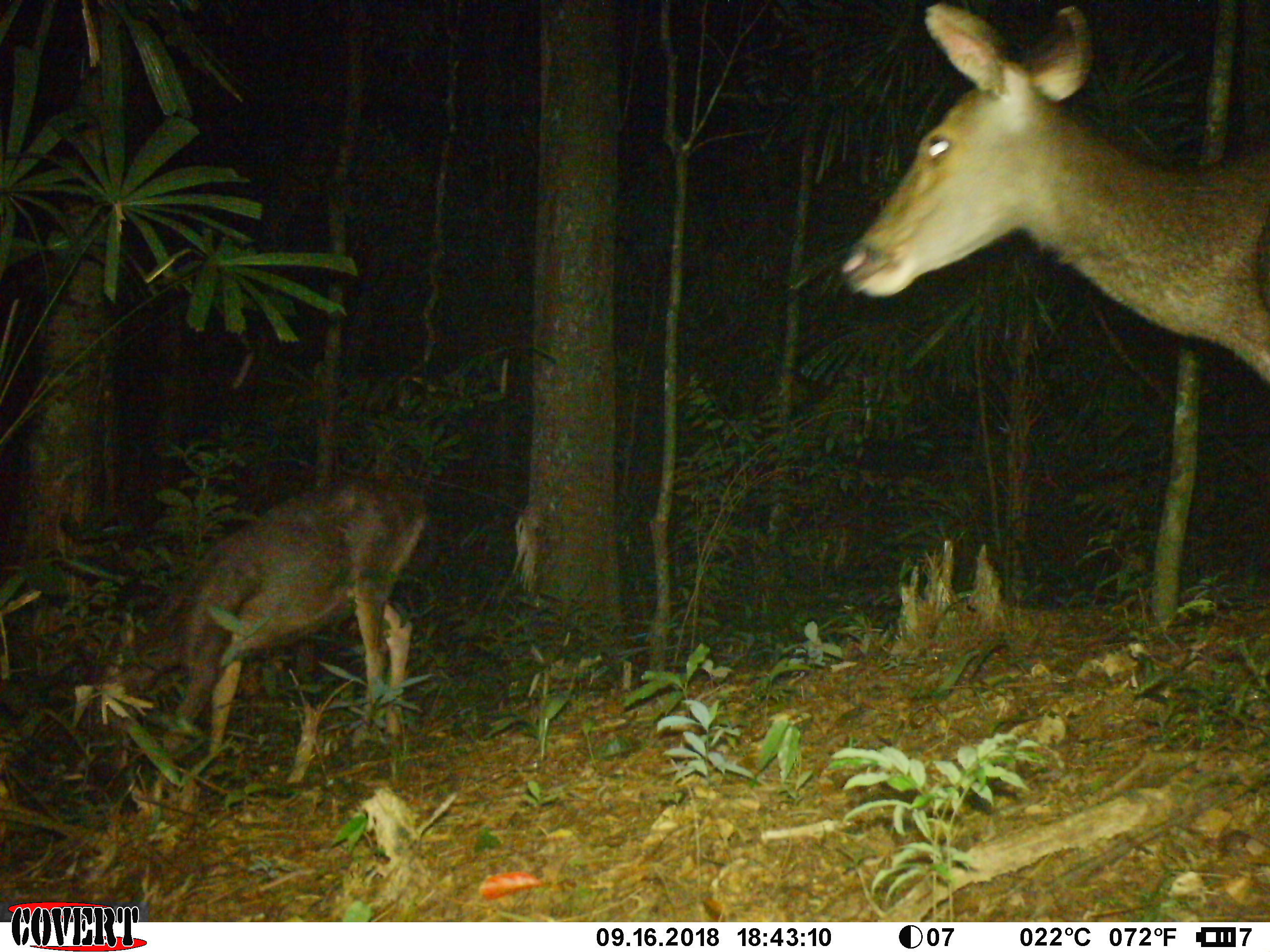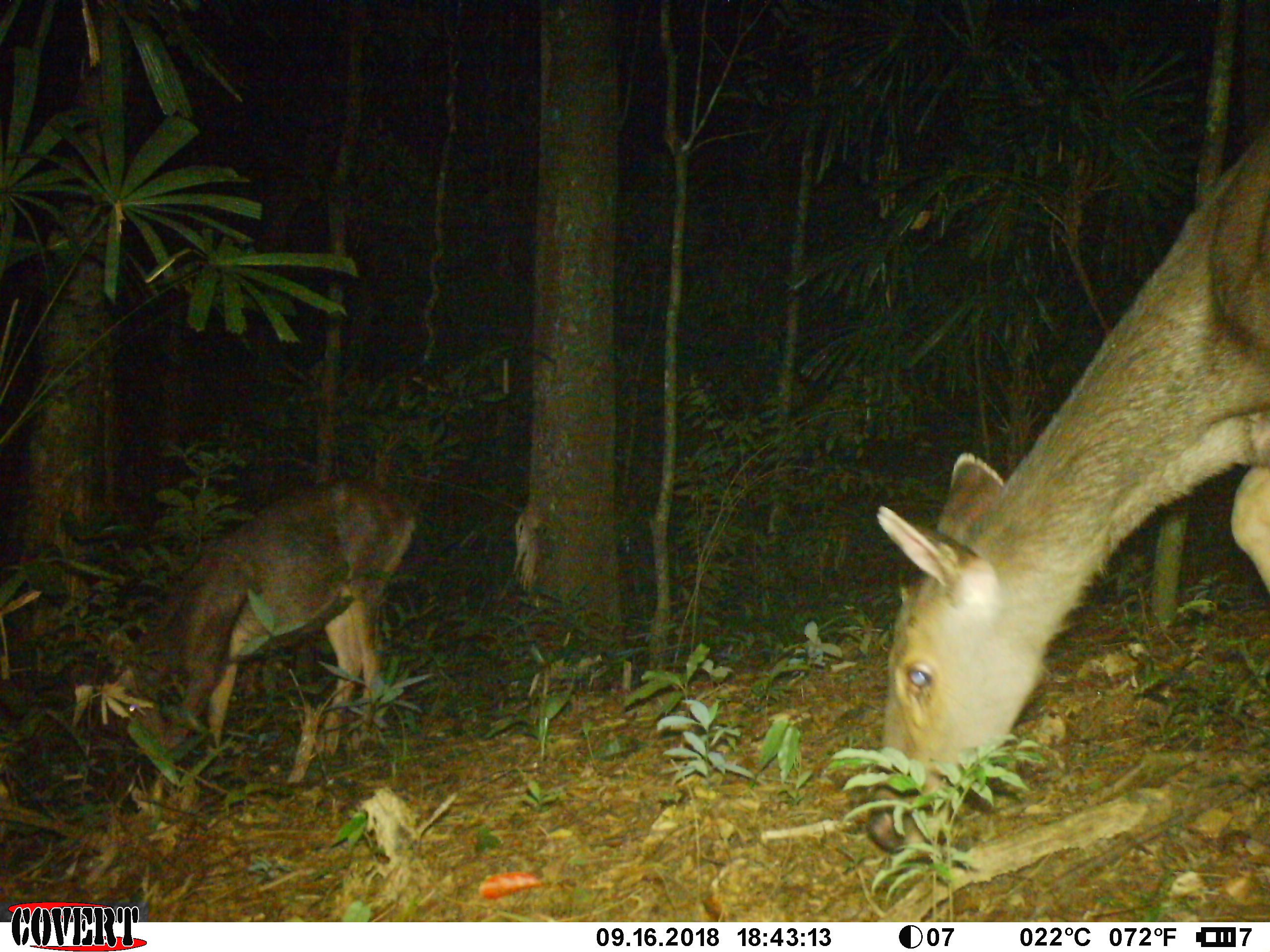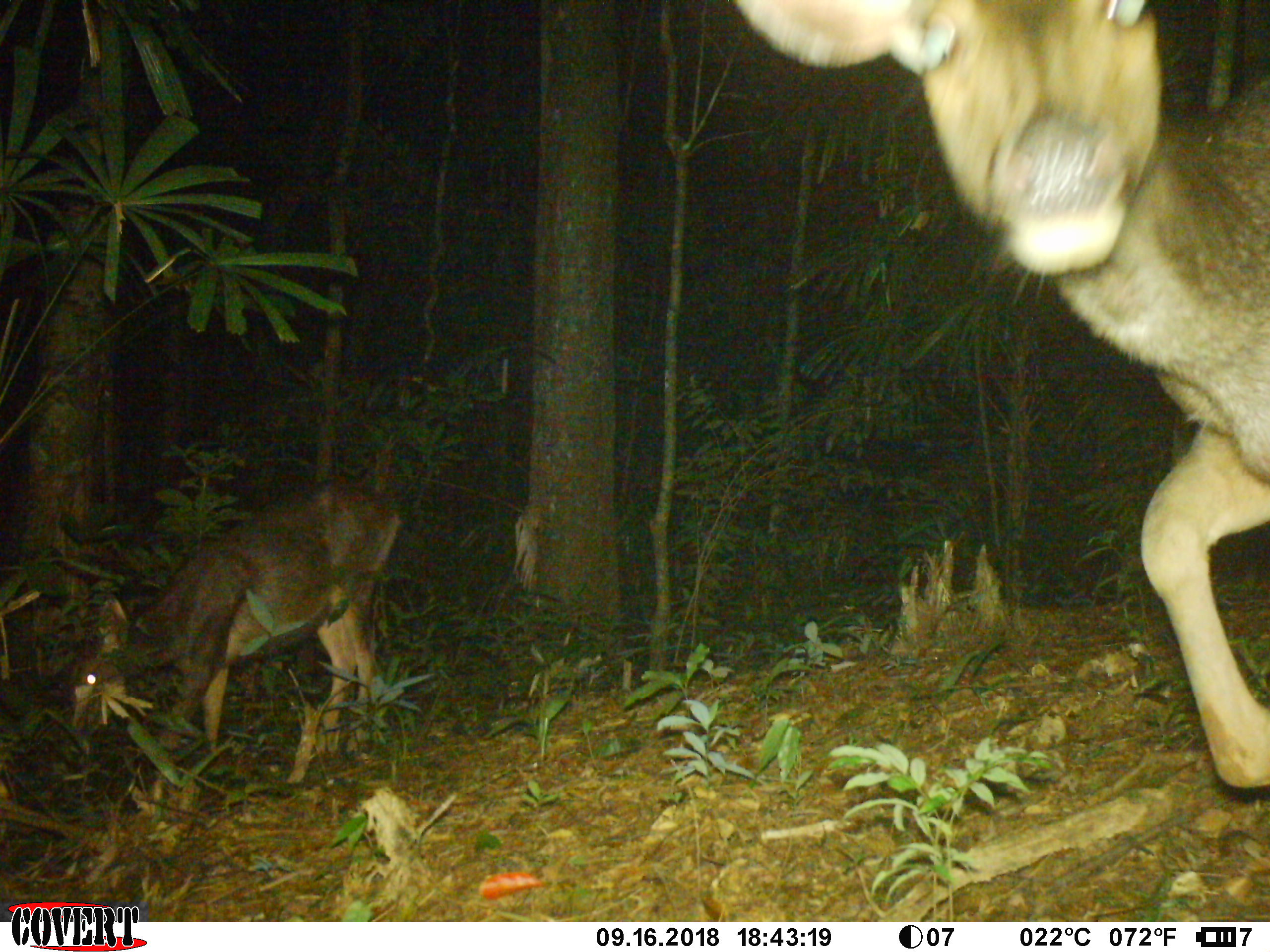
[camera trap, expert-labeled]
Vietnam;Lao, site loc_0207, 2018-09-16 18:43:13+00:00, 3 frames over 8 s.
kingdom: Animalia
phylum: Chordata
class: Mammalia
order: Artiodactyla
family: Cervidae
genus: Rusa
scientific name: Rusa unicolor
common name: sambar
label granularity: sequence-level